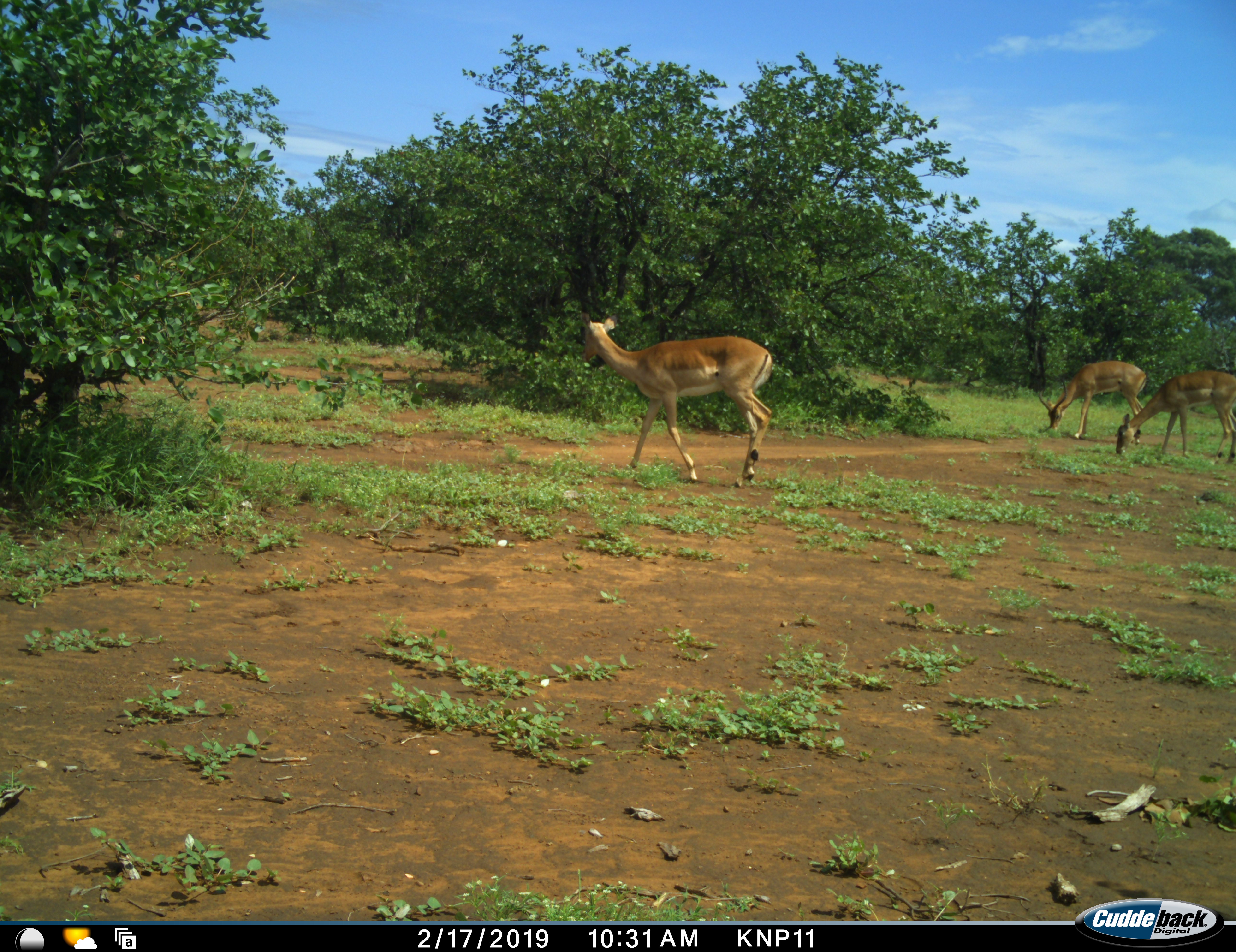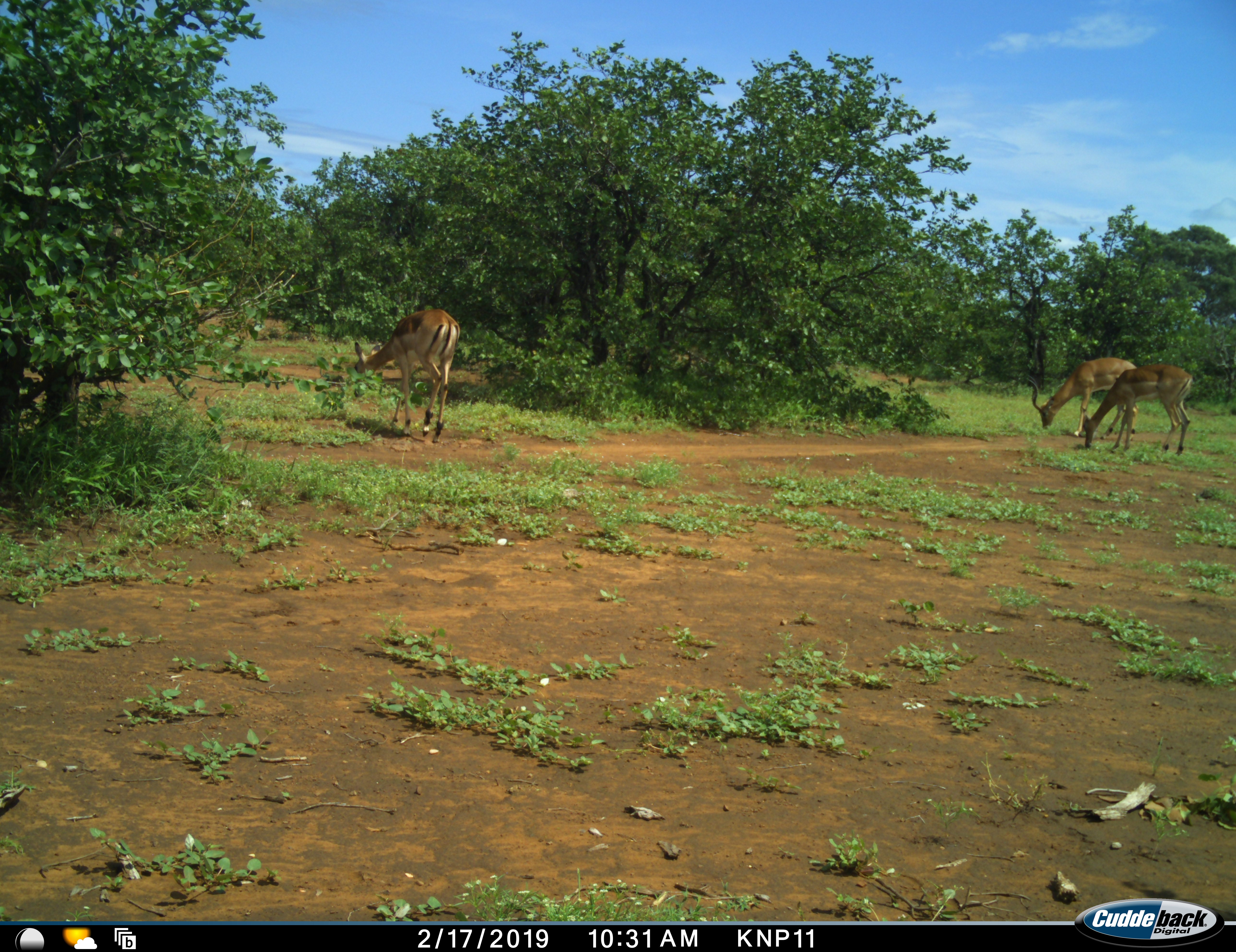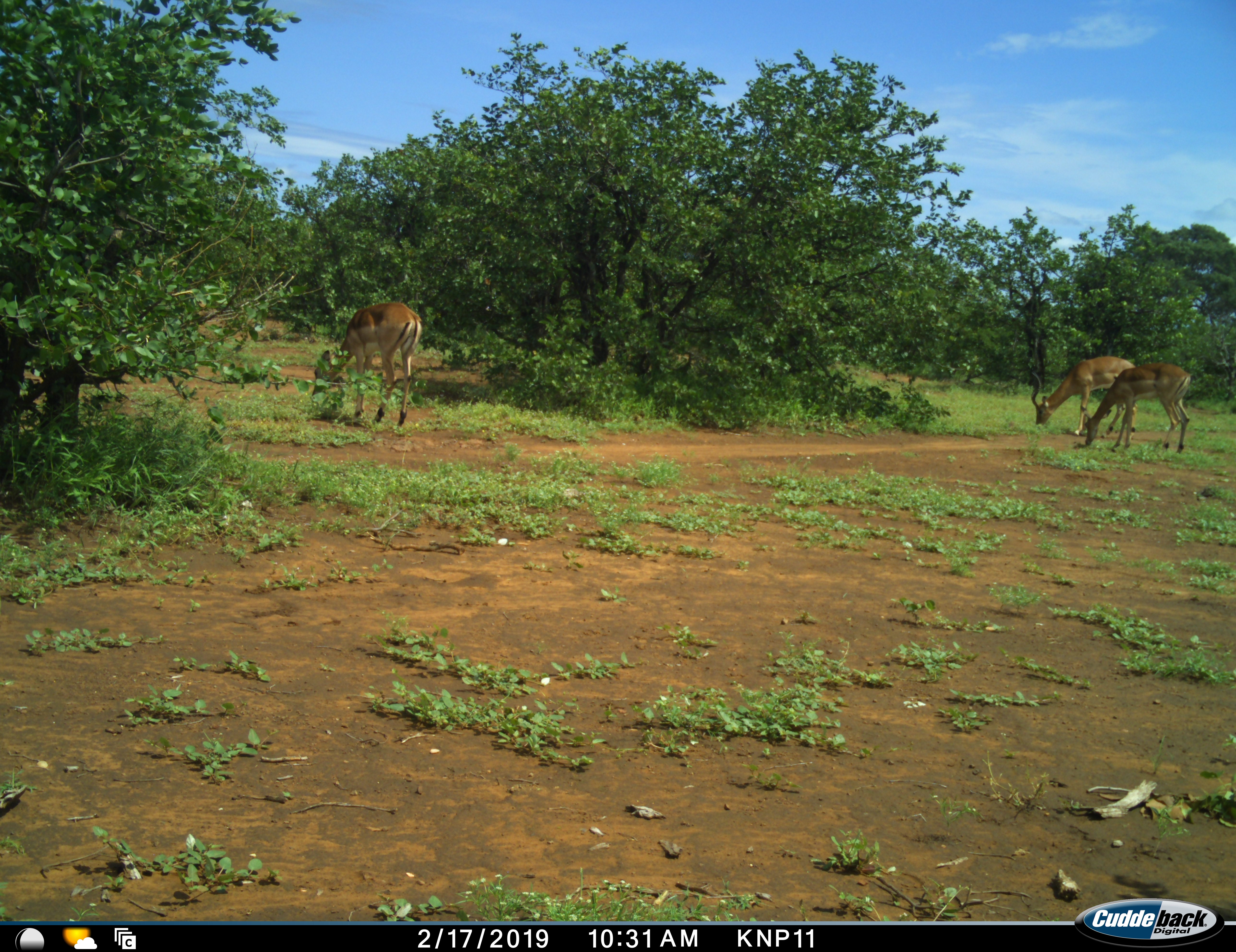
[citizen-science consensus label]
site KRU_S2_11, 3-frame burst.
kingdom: Animalia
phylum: Chordata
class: Mammalia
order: Artiodactyla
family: Bovidae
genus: Aepyceros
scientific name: Aepyceros melampus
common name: impala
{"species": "impala (Aepyceros melampus)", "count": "3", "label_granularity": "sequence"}